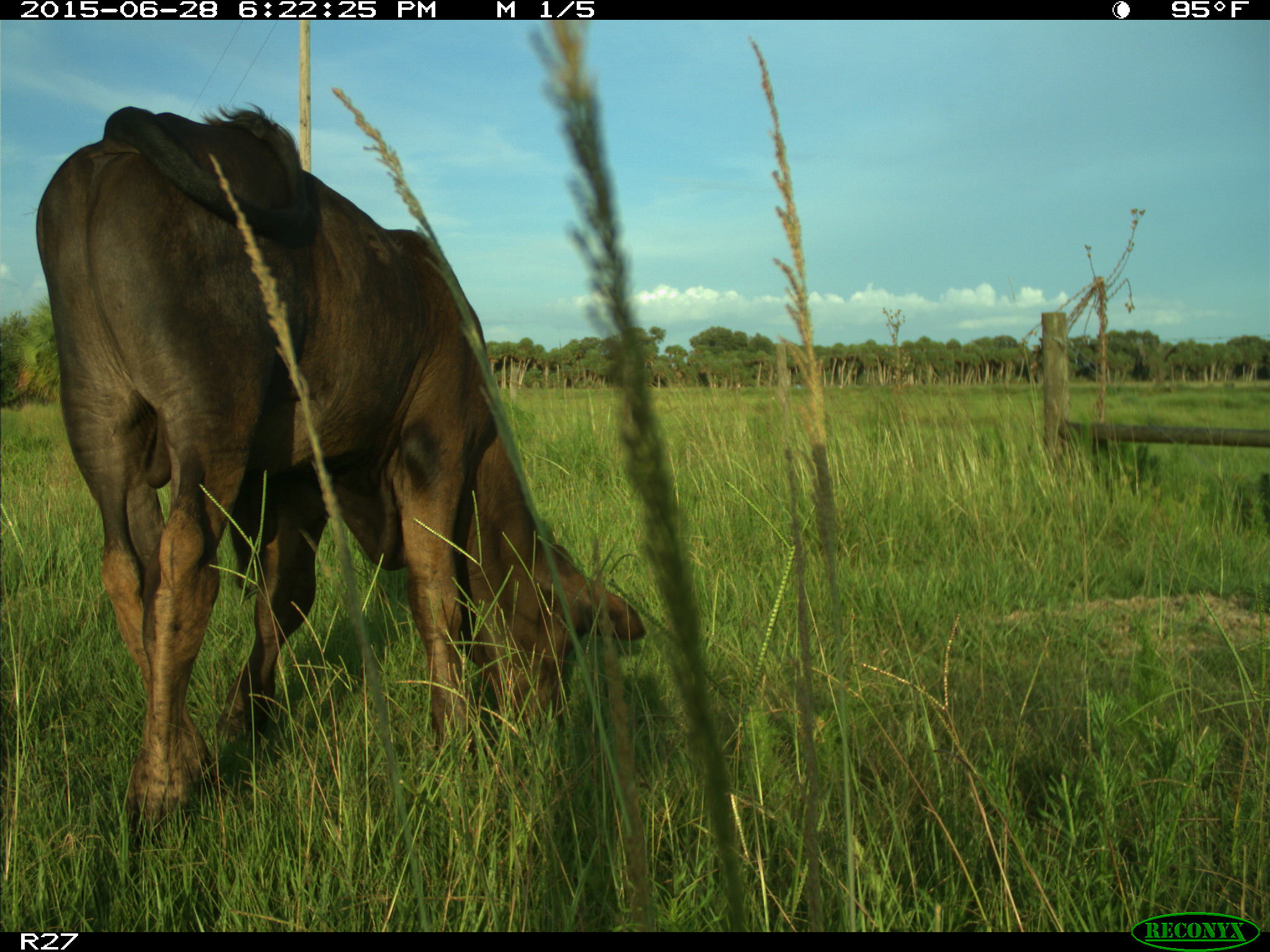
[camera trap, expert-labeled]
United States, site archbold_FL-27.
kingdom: Animalia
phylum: Chordata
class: Mammalia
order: Artiodactyla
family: Bovidae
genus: Bos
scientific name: Bos taurus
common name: domestic cow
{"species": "Bos taurus (domestic cow)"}